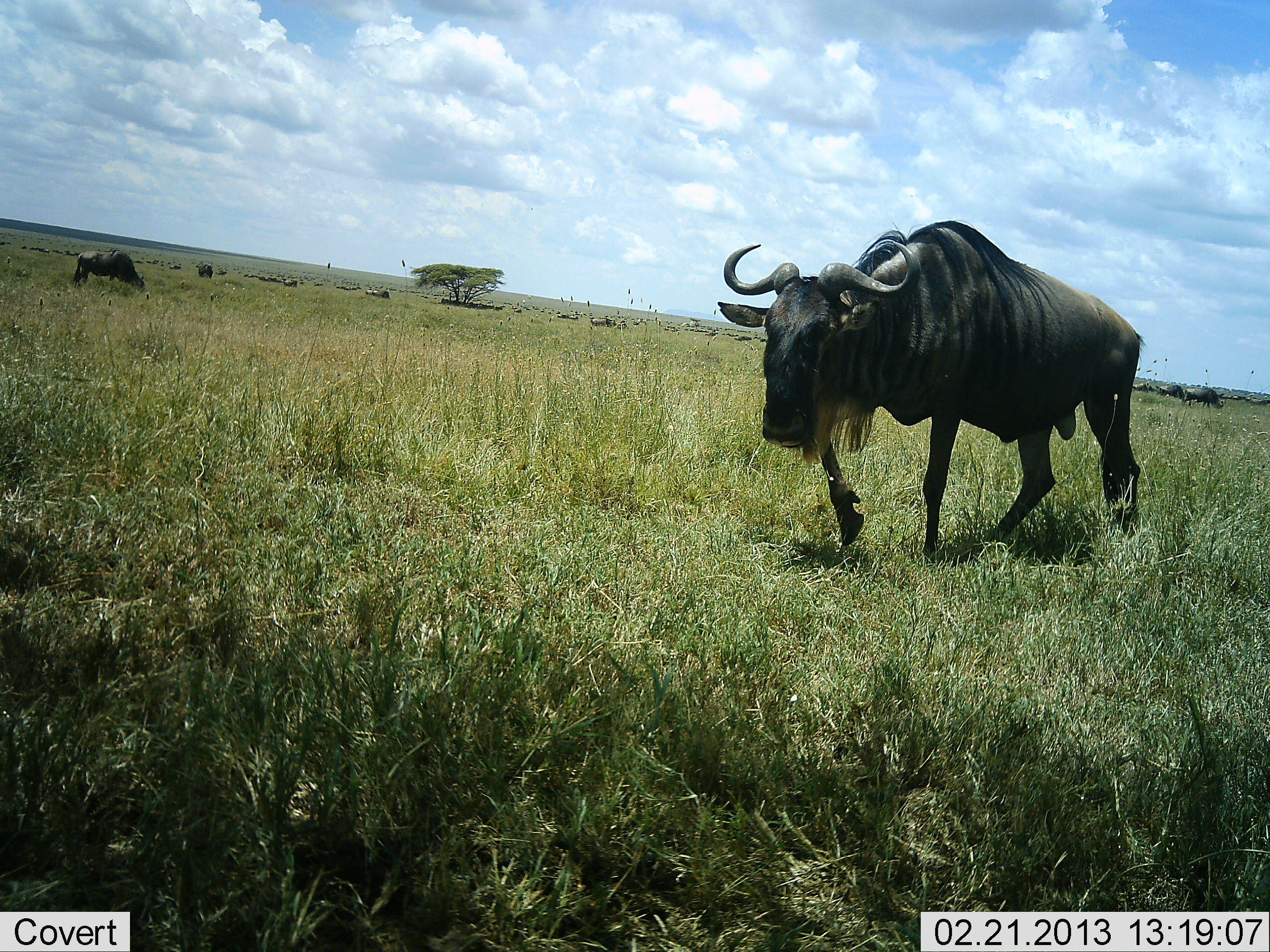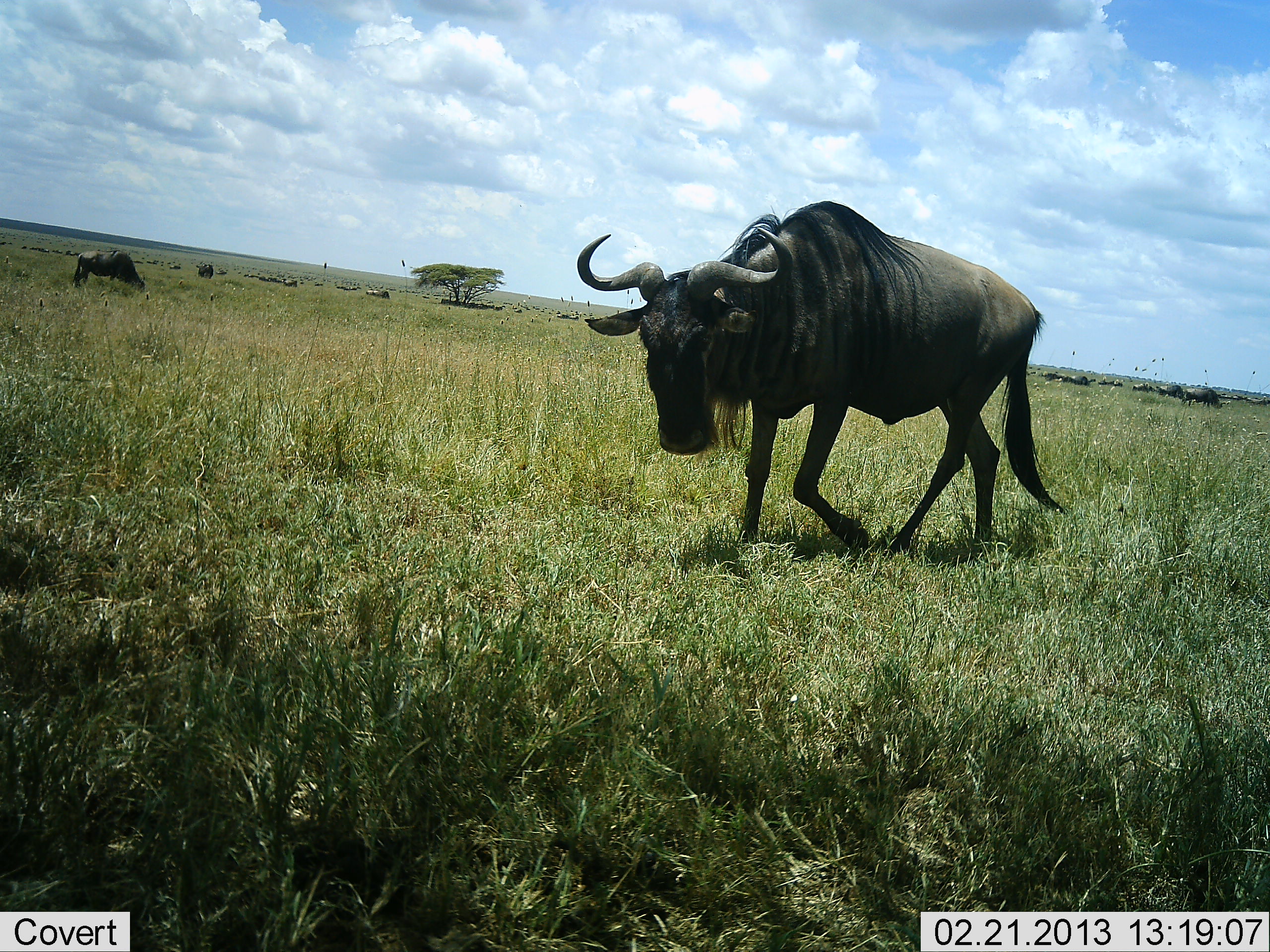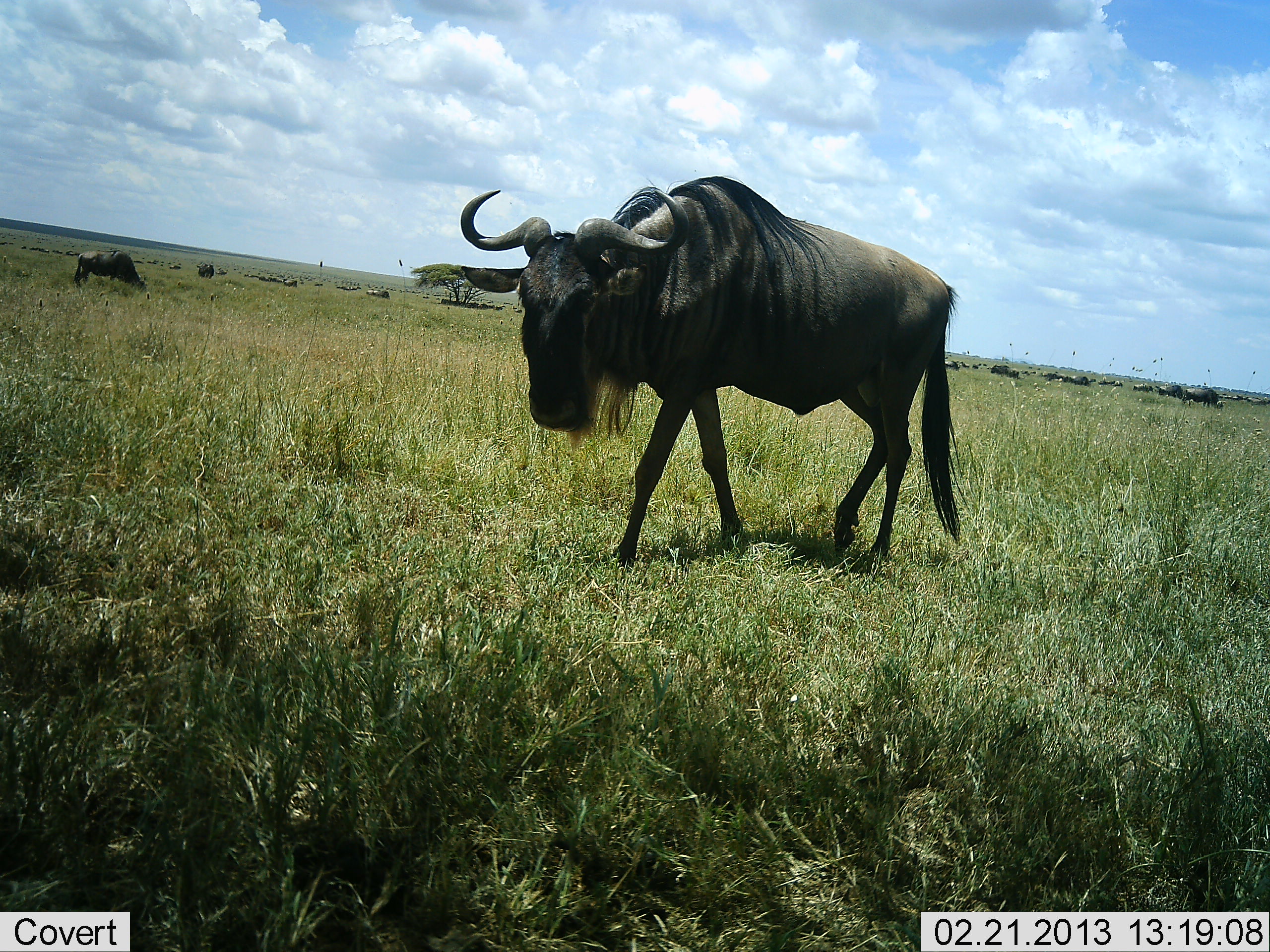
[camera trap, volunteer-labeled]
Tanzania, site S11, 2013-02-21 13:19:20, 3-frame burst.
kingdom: Animalia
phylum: Chordata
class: Mammalia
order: Artiodactyla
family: Bovidae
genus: Connochaetes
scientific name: Connochaetes taurinus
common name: blue wildebeest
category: wildebeest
Wildebeest (blue wildebeest) (Connochaetes taurinus), count 2. Behavior (volunteer vote fractions): standing 46%, resting 0%, moving 88%, interacting 0%. Young present (vote fraction): 0%. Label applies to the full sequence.